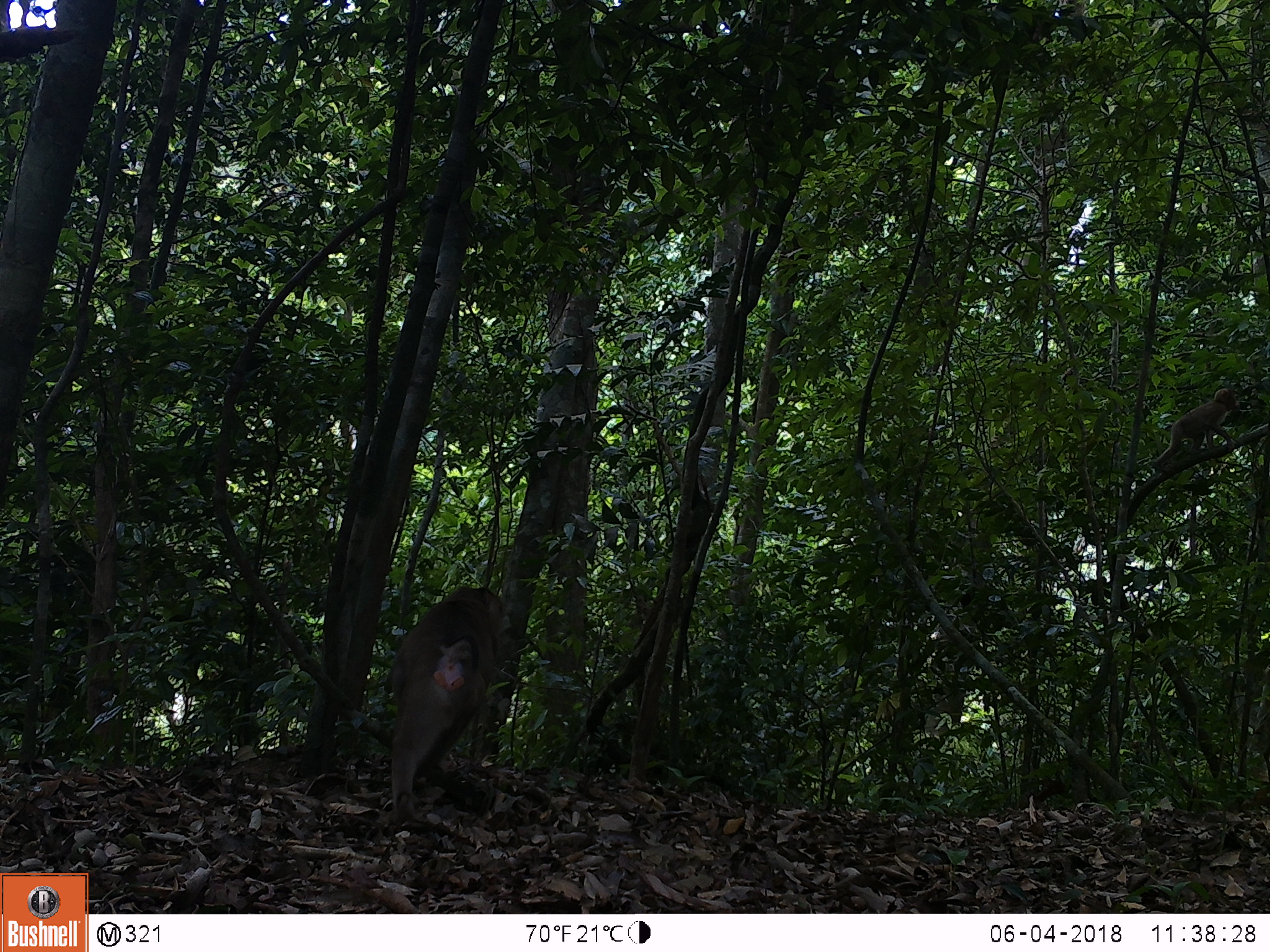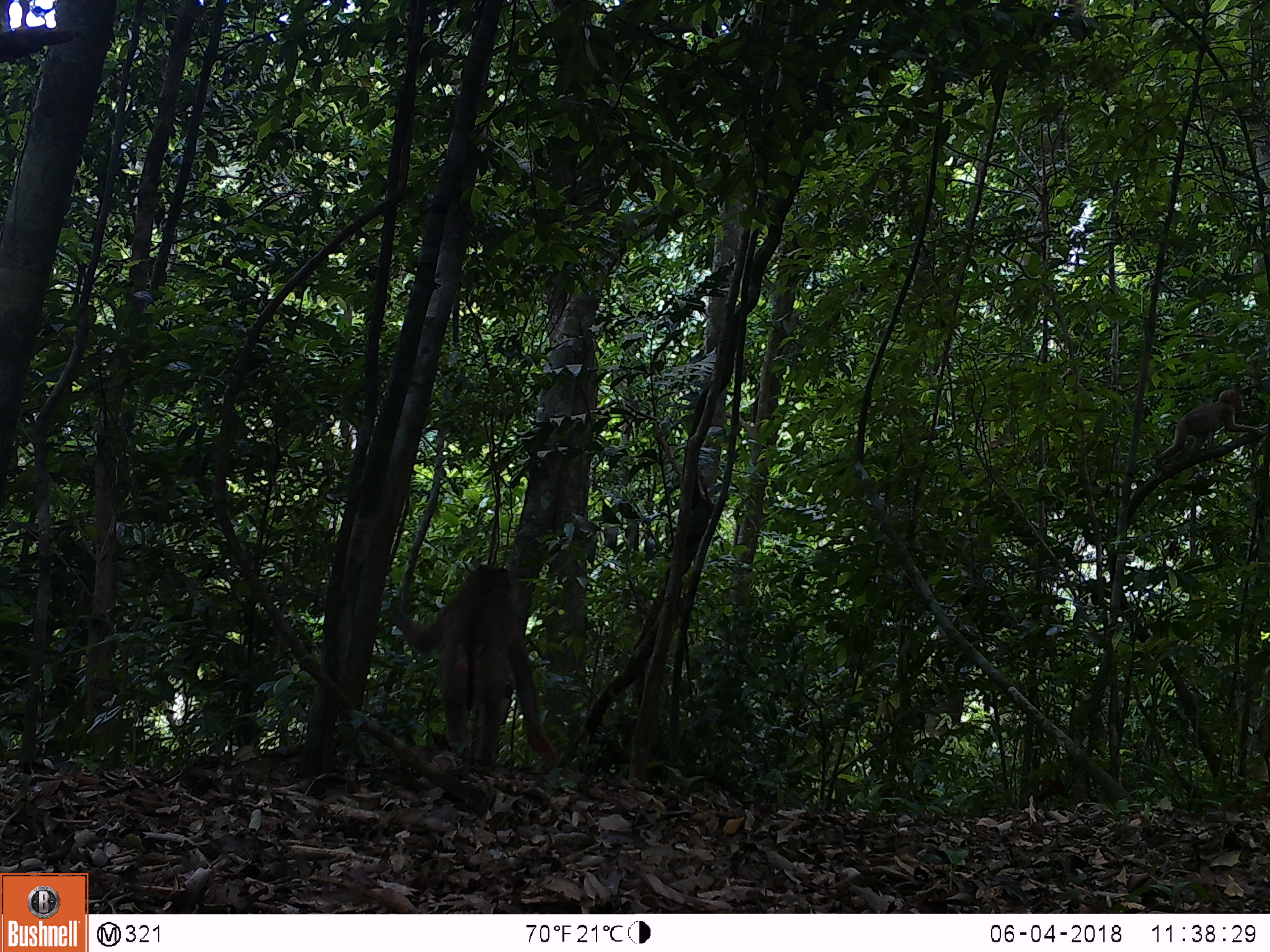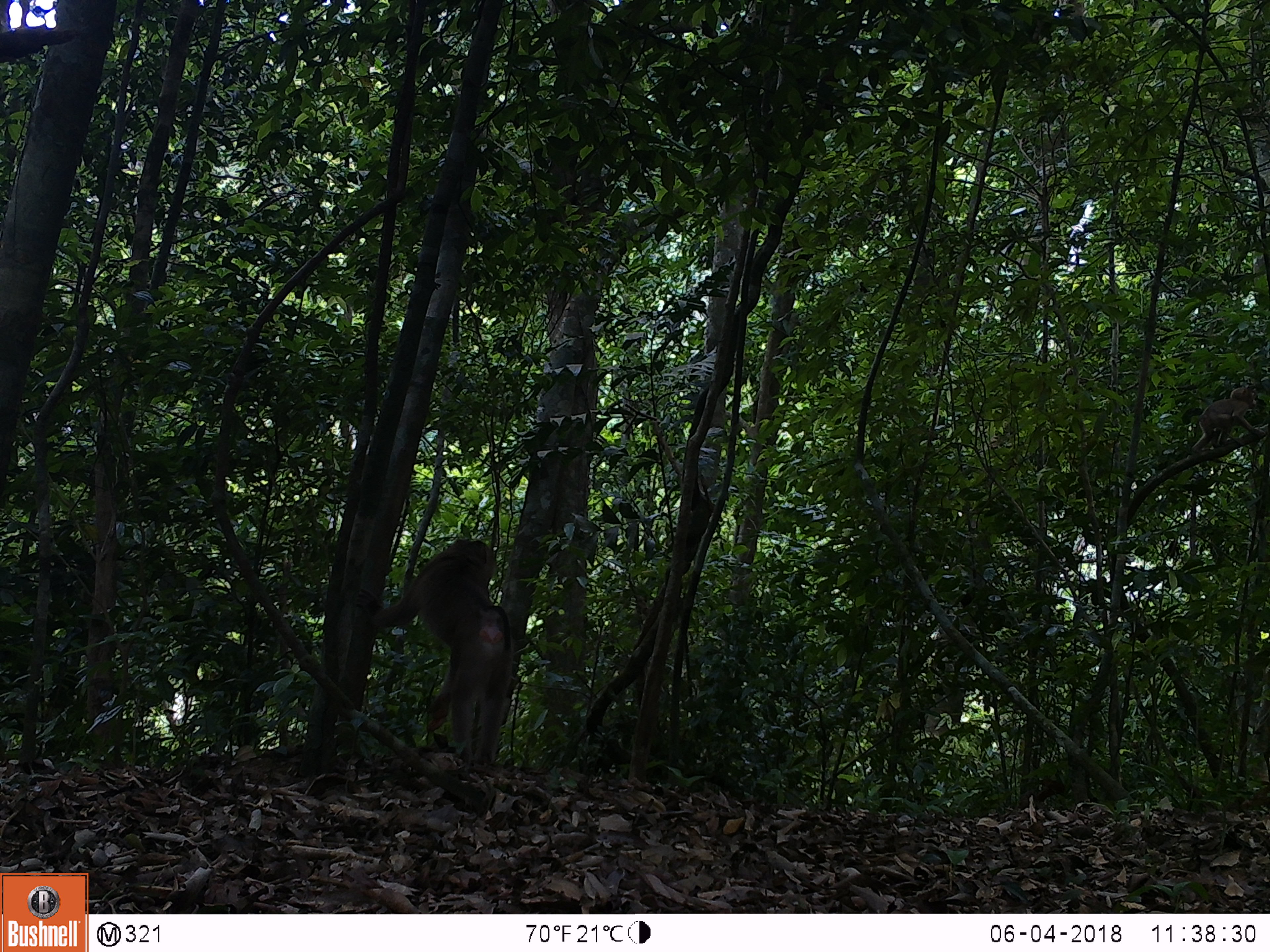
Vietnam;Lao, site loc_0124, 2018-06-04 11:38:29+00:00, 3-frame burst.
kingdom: Animalia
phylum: Chordata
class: Mammalia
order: Primates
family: Cercopithecidae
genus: Macaca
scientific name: Macaca nemestrina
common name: pig-tailed macaque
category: pig tailed macaque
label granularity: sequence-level